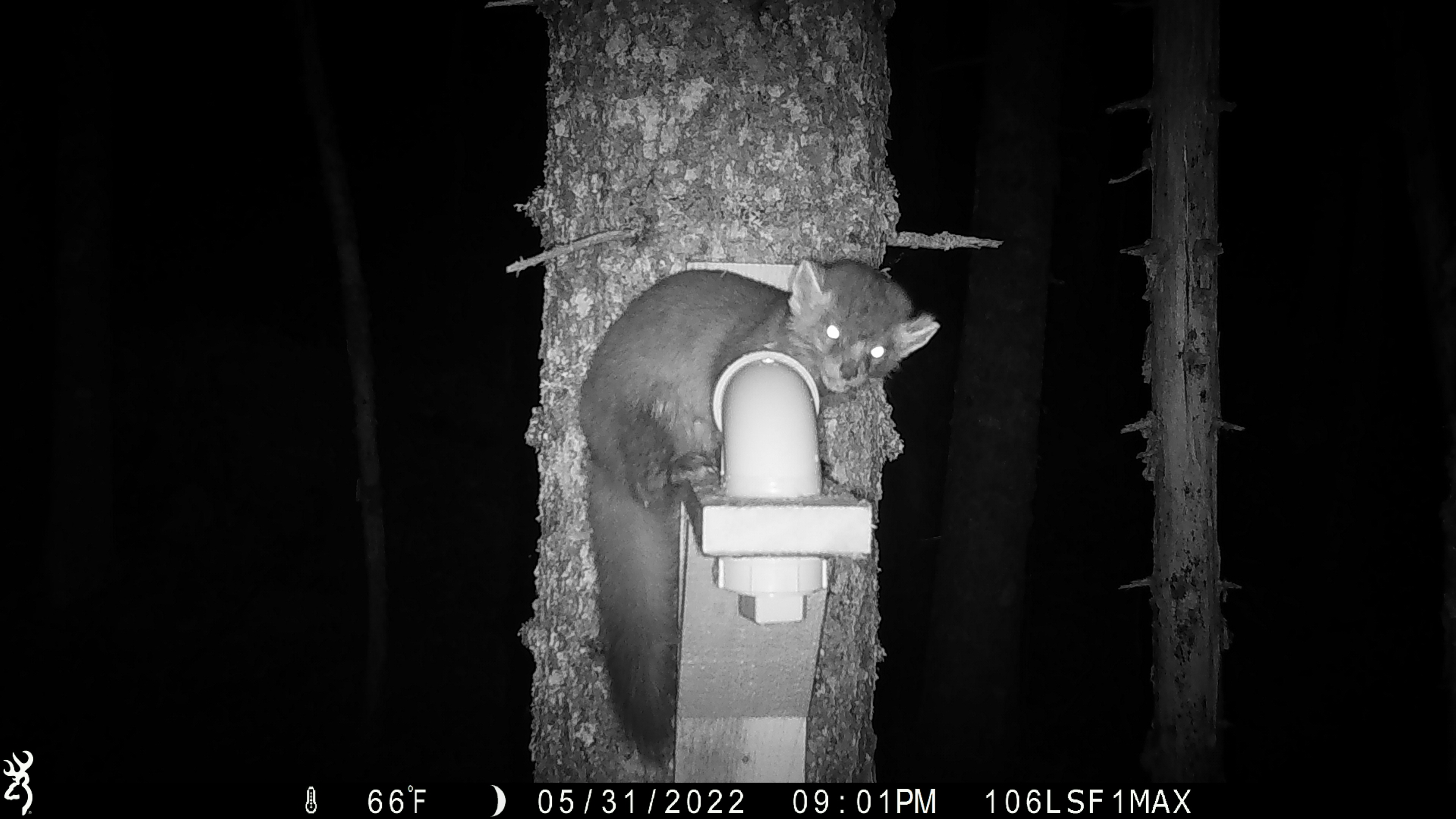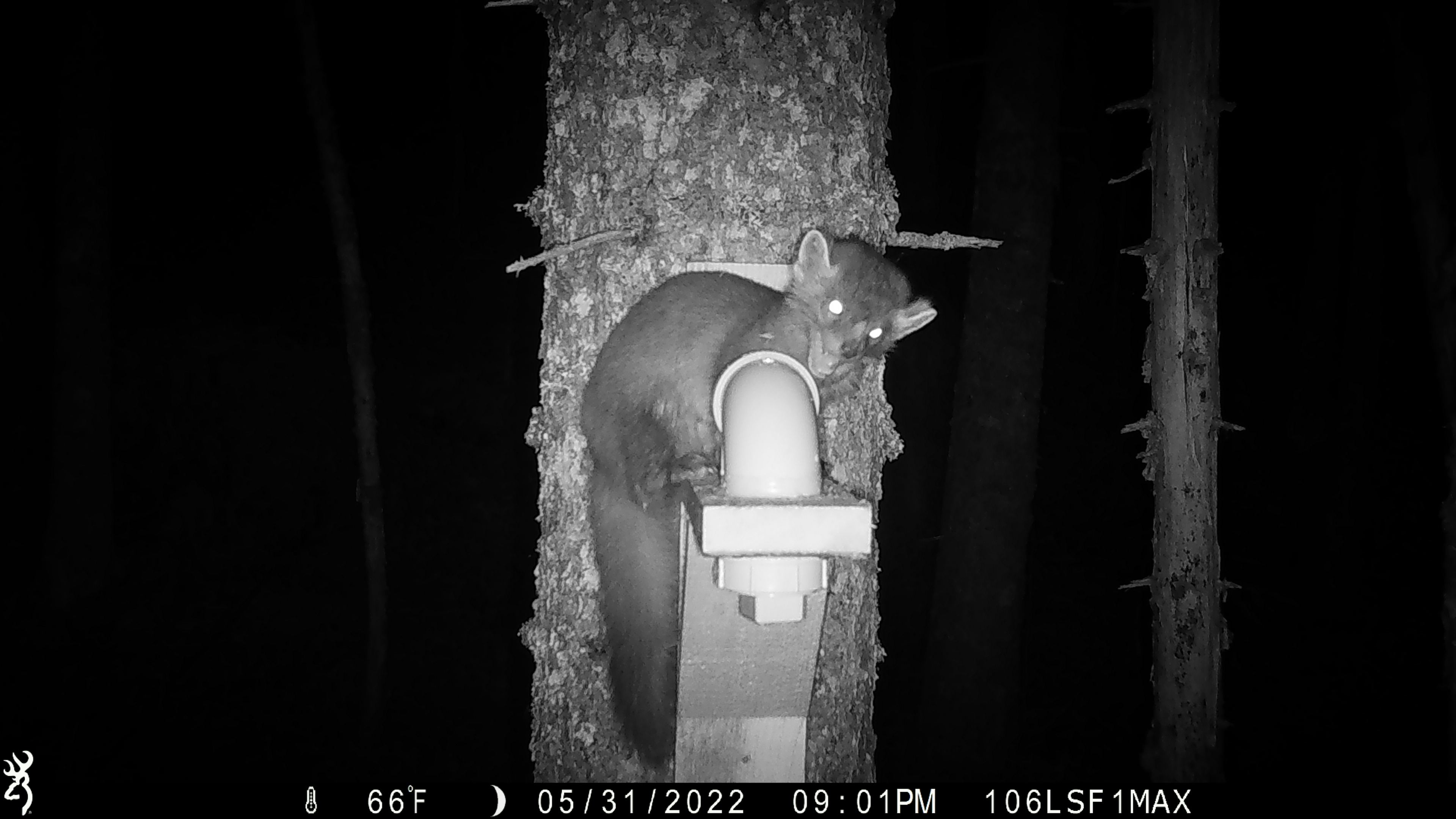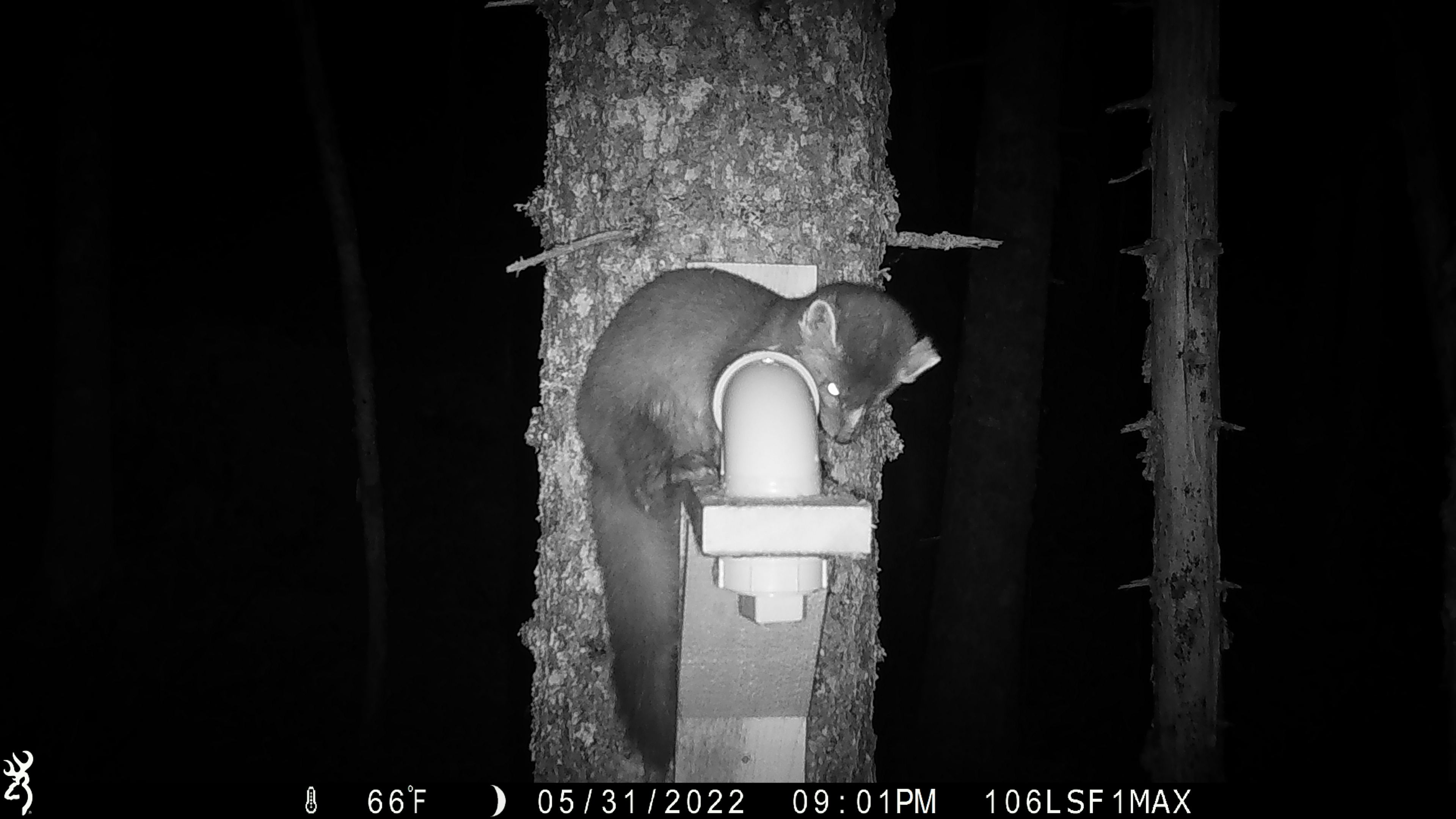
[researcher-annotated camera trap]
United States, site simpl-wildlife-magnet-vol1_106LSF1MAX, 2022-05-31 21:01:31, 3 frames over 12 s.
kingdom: Animalia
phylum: Chordata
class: Mammalia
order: Carnivora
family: Mustelidae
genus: Martes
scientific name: Martes americana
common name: american marten